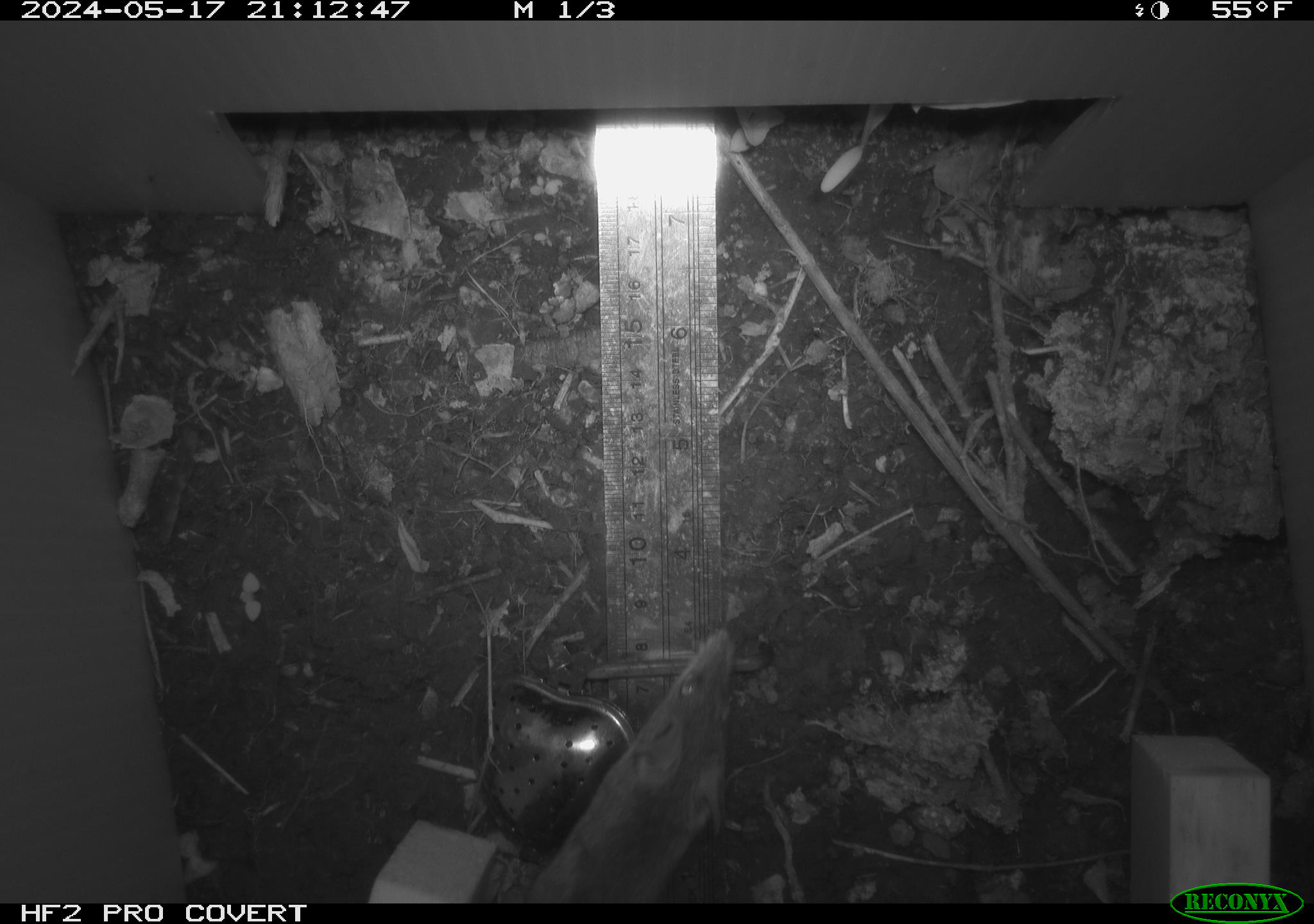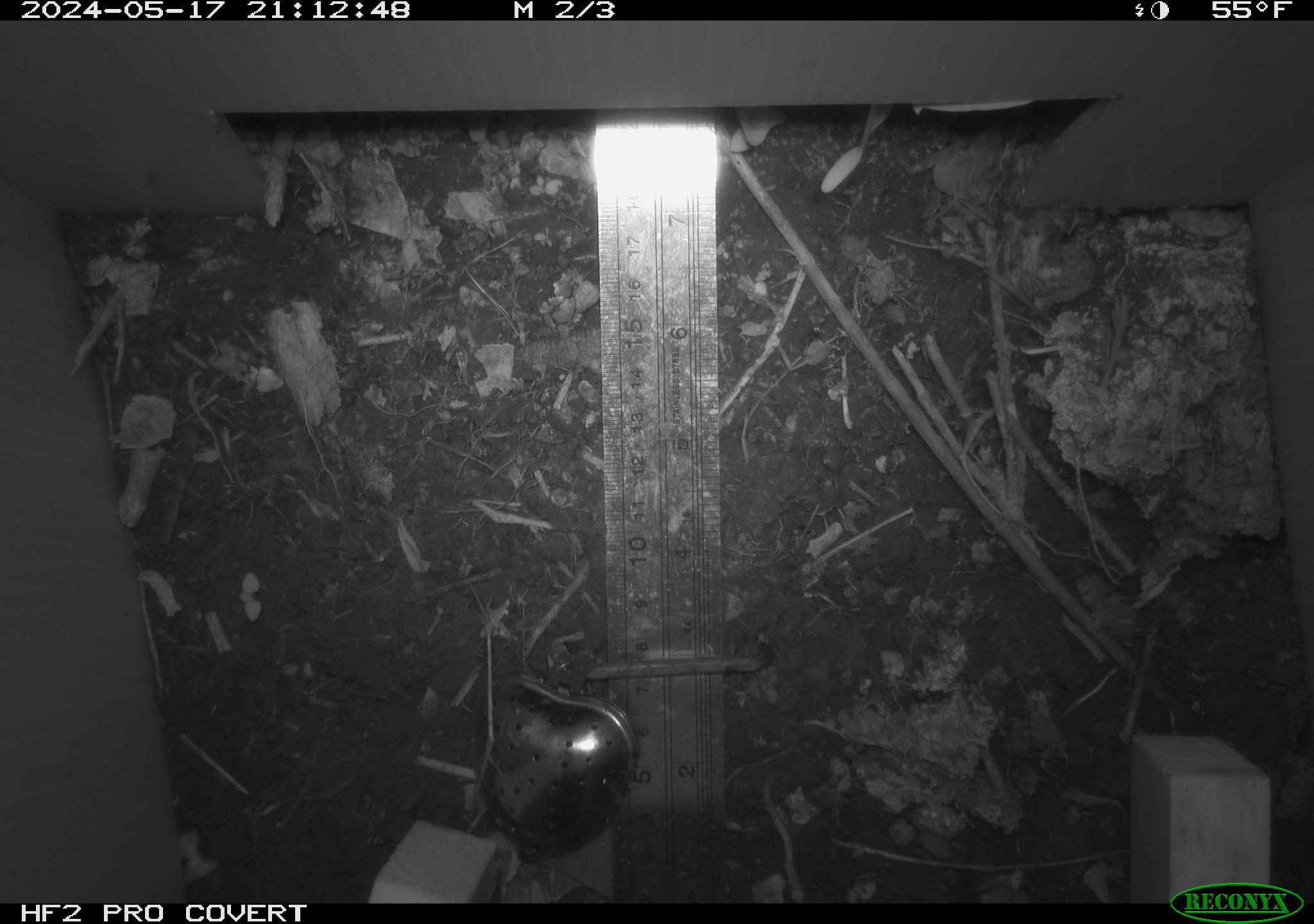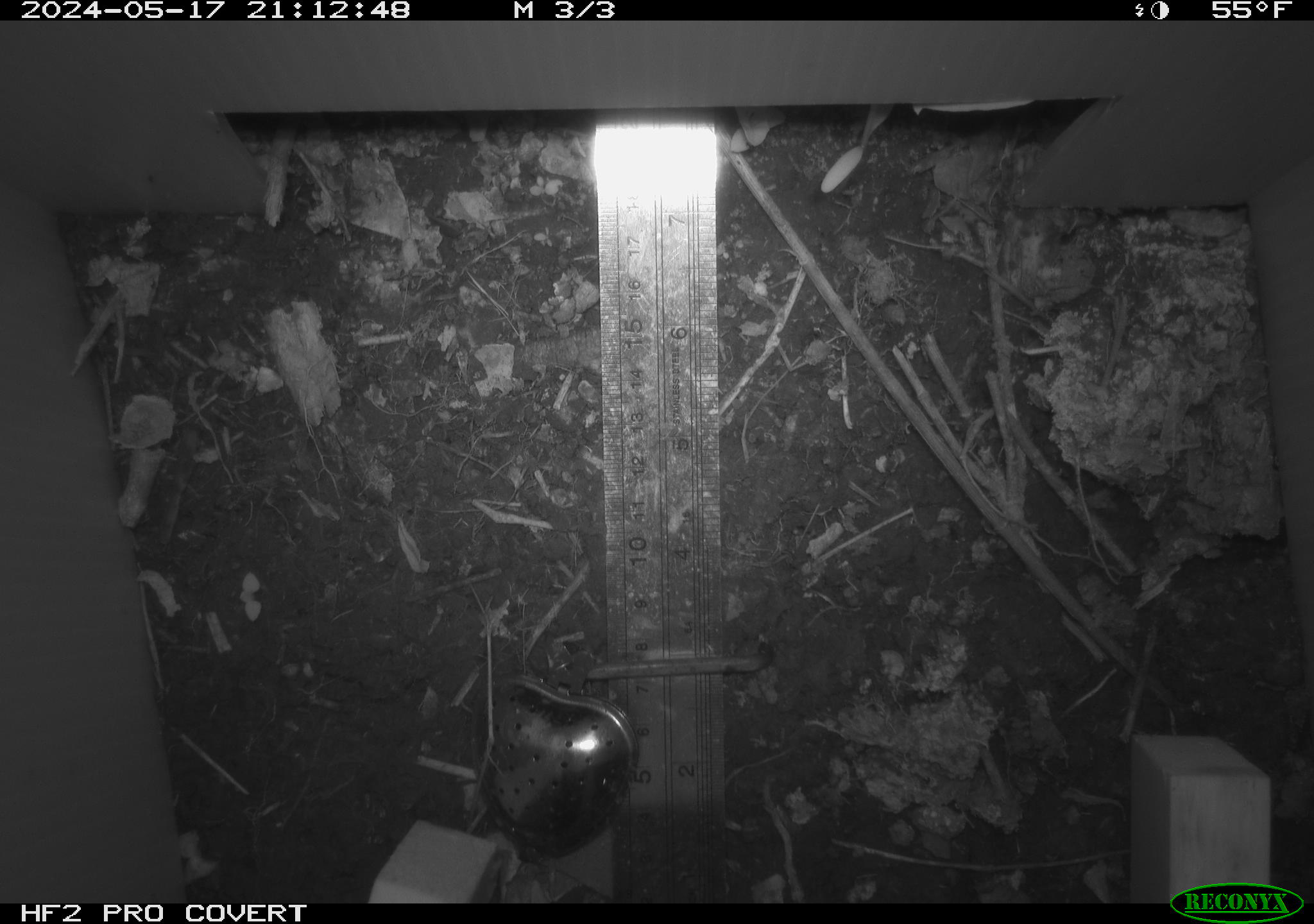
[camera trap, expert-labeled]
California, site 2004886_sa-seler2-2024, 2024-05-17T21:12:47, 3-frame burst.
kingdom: Animalia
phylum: Chordata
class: Mammalia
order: Rodentia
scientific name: Rodentia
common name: mouse species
Mouse species (Rodentia).